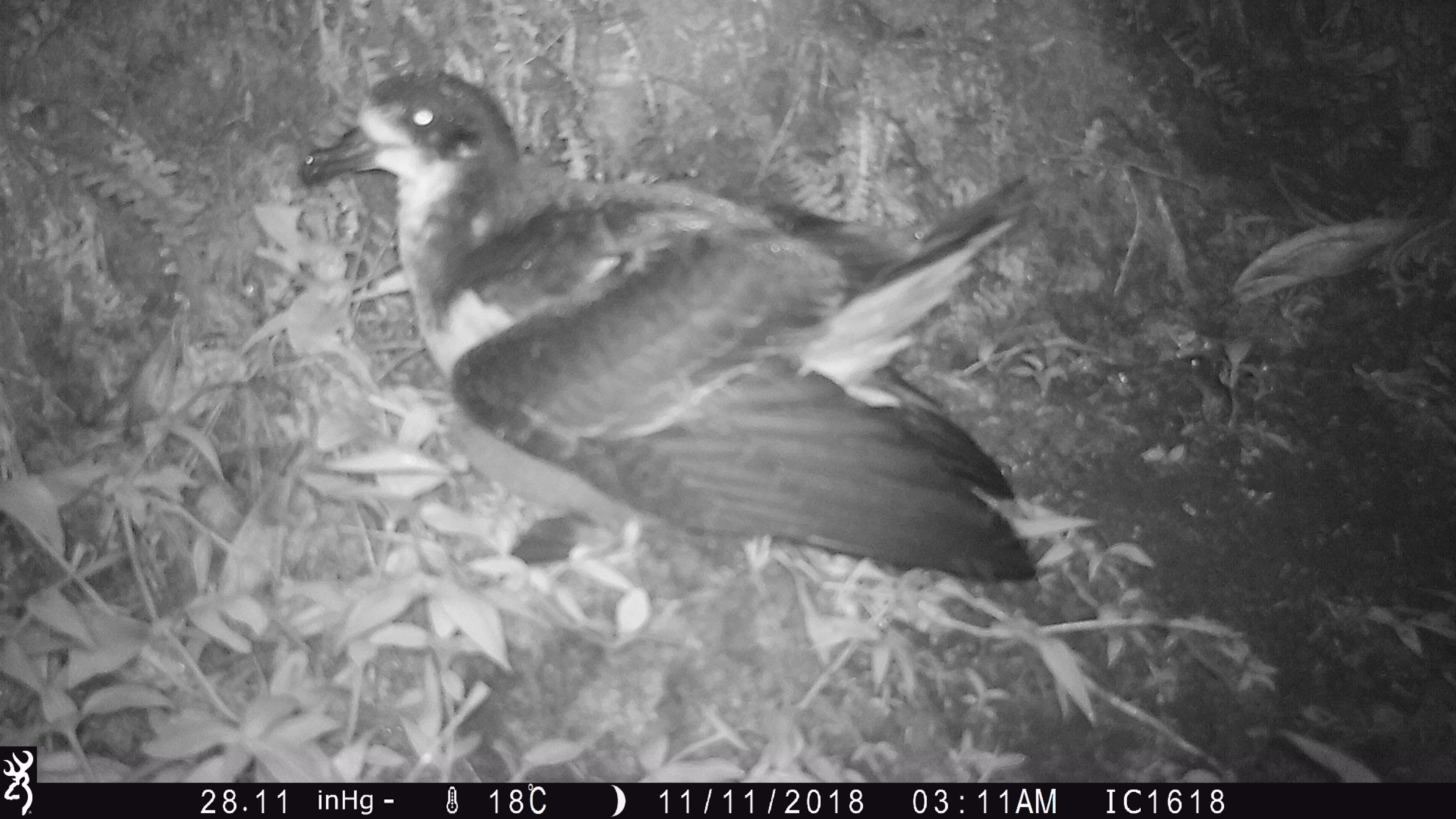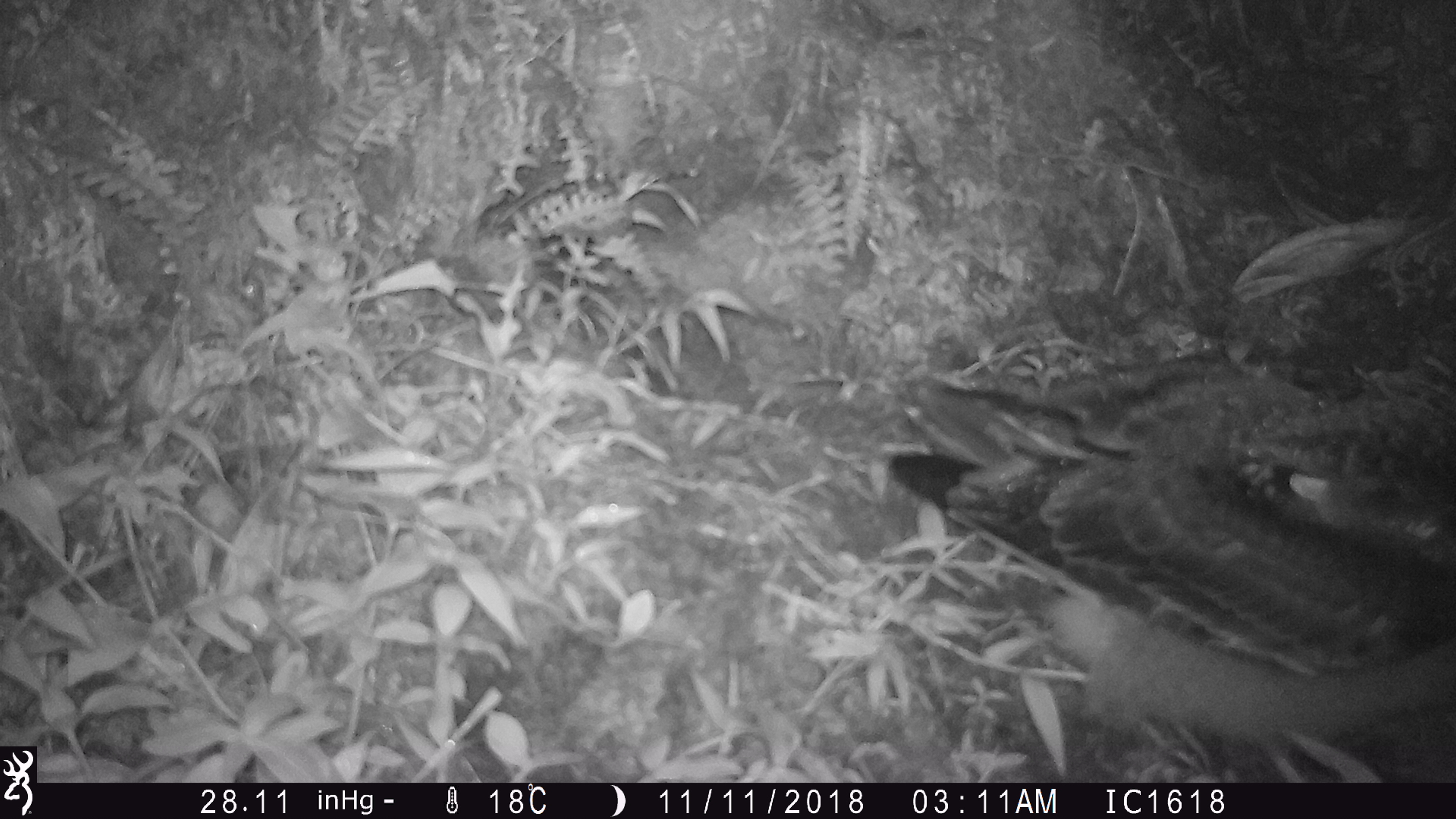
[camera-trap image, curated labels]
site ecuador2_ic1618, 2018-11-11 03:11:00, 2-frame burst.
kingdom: Animalia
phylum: Chordata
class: Aves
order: Procellariiformes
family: Procellariidae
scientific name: Procellariidae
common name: petrel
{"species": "petrel (Procellariidae)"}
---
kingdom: Animalia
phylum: Chordata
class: Aves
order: Procellariiformes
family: Procellariidae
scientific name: Procellariidae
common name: petrel chick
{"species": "petrel chick (Procellariidae)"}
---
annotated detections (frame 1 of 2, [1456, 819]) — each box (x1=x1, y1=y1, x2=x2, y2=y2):
petrel: (x1=291, y1=55, x2=1054, y2=601)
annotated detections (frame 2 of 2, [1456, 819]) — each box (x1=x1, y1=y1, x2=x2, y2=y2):
petrel chick: (x1=852, y1=170, x2=1456, y2=783)